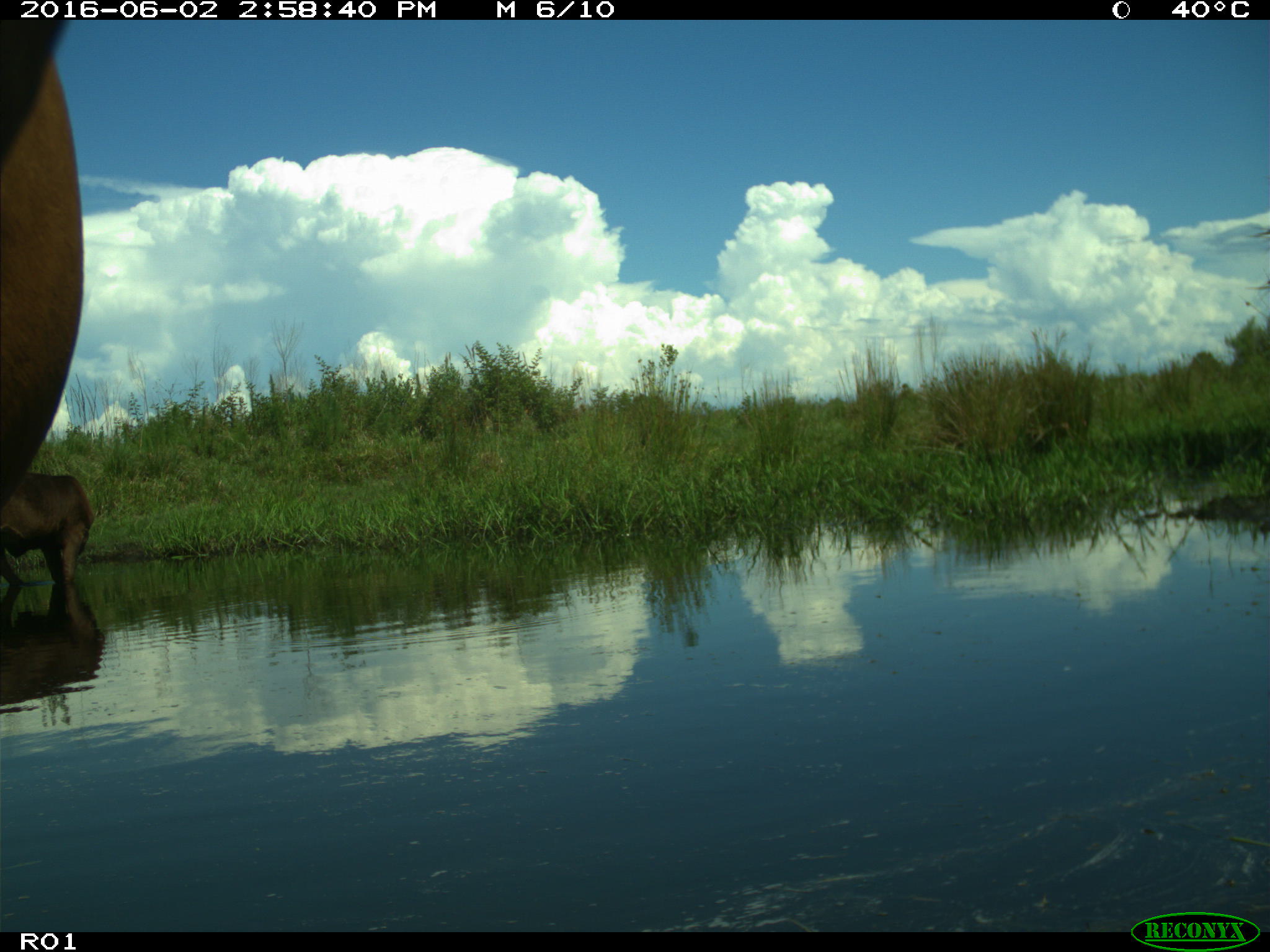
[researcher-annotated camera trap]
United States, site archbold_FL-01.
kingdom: Animalia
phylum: Chordata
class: Mammalia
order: Artiodactyla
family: Bovidae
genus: Bos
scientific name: Bos taurus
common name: domestic cow